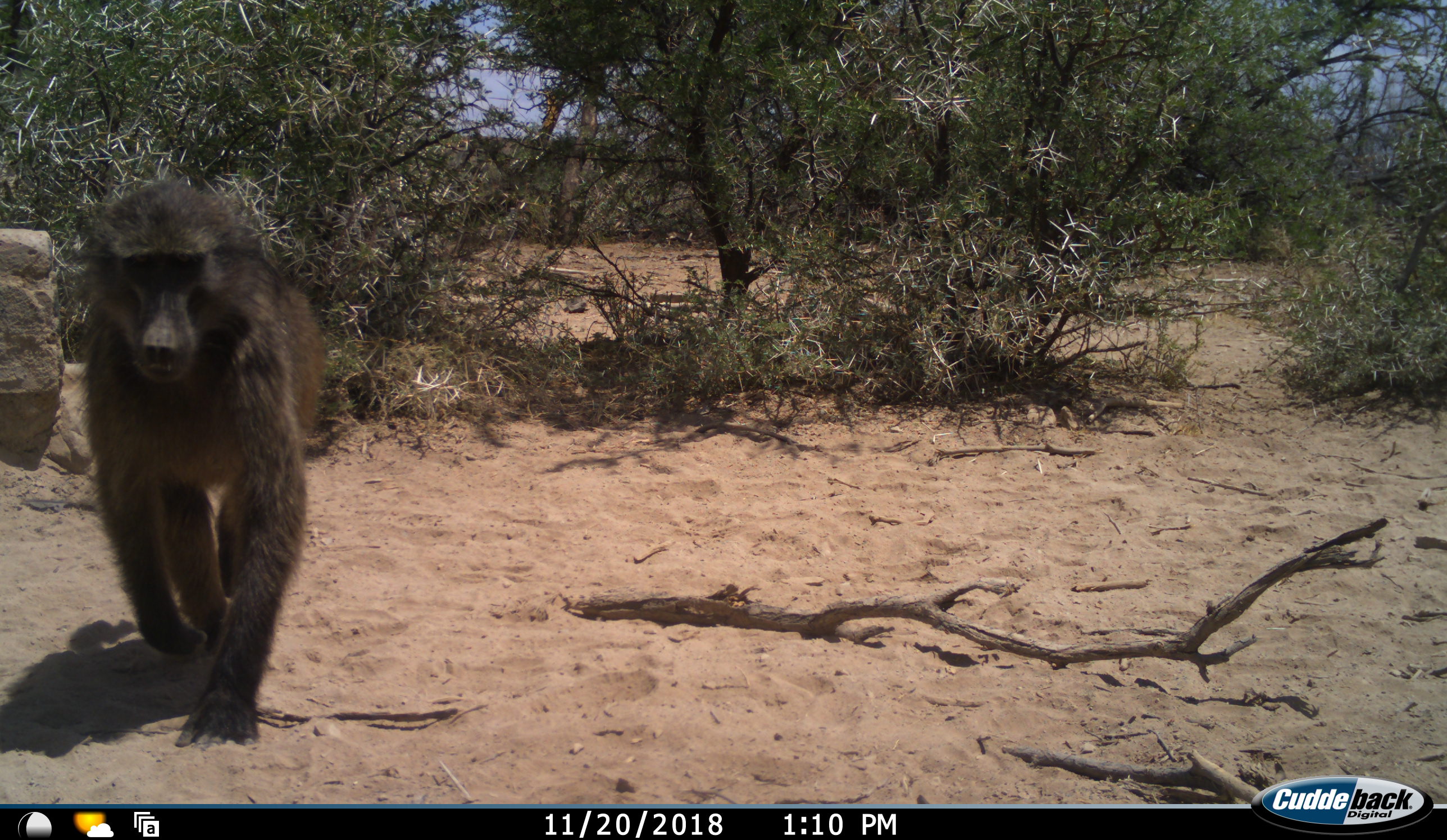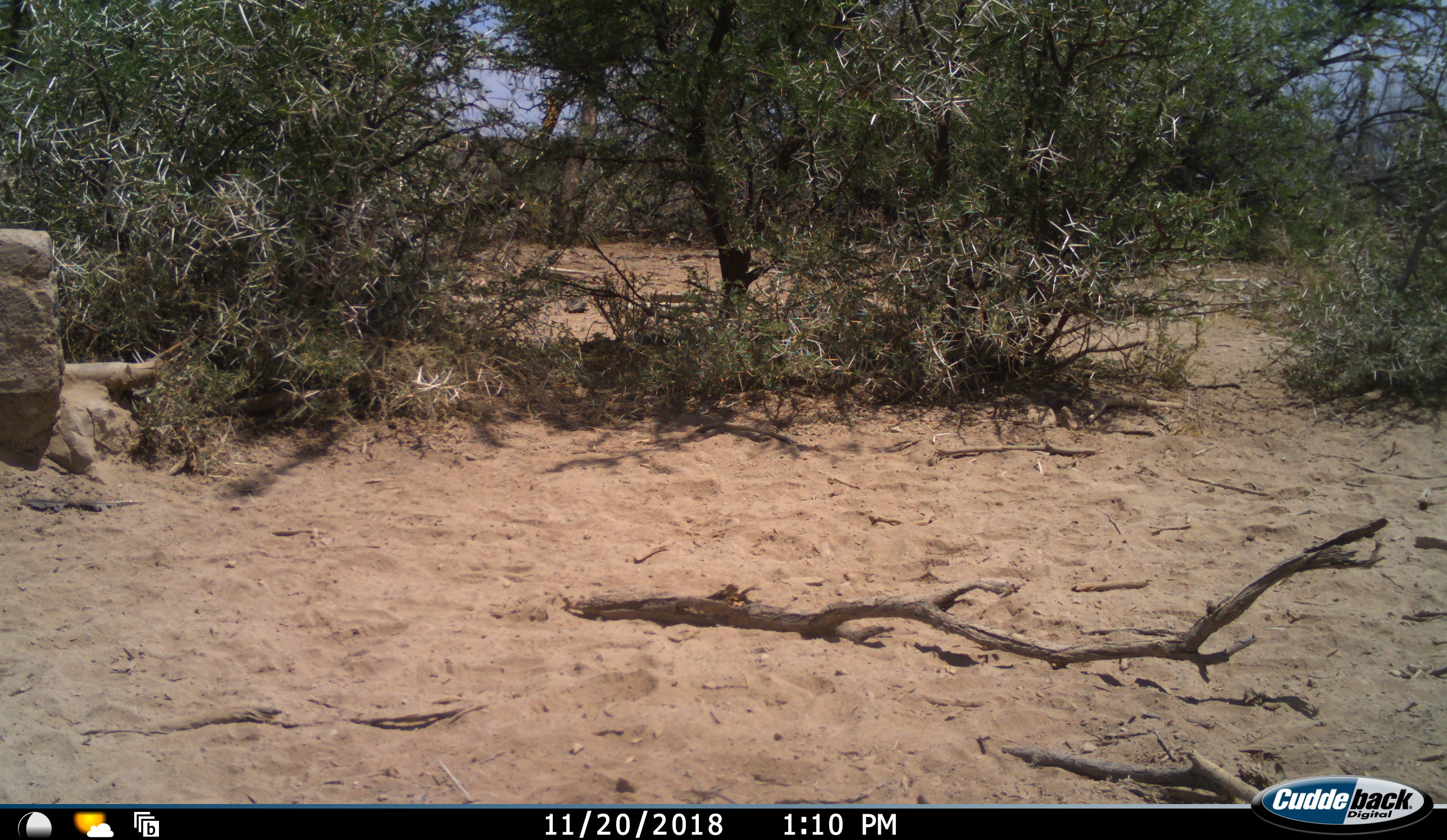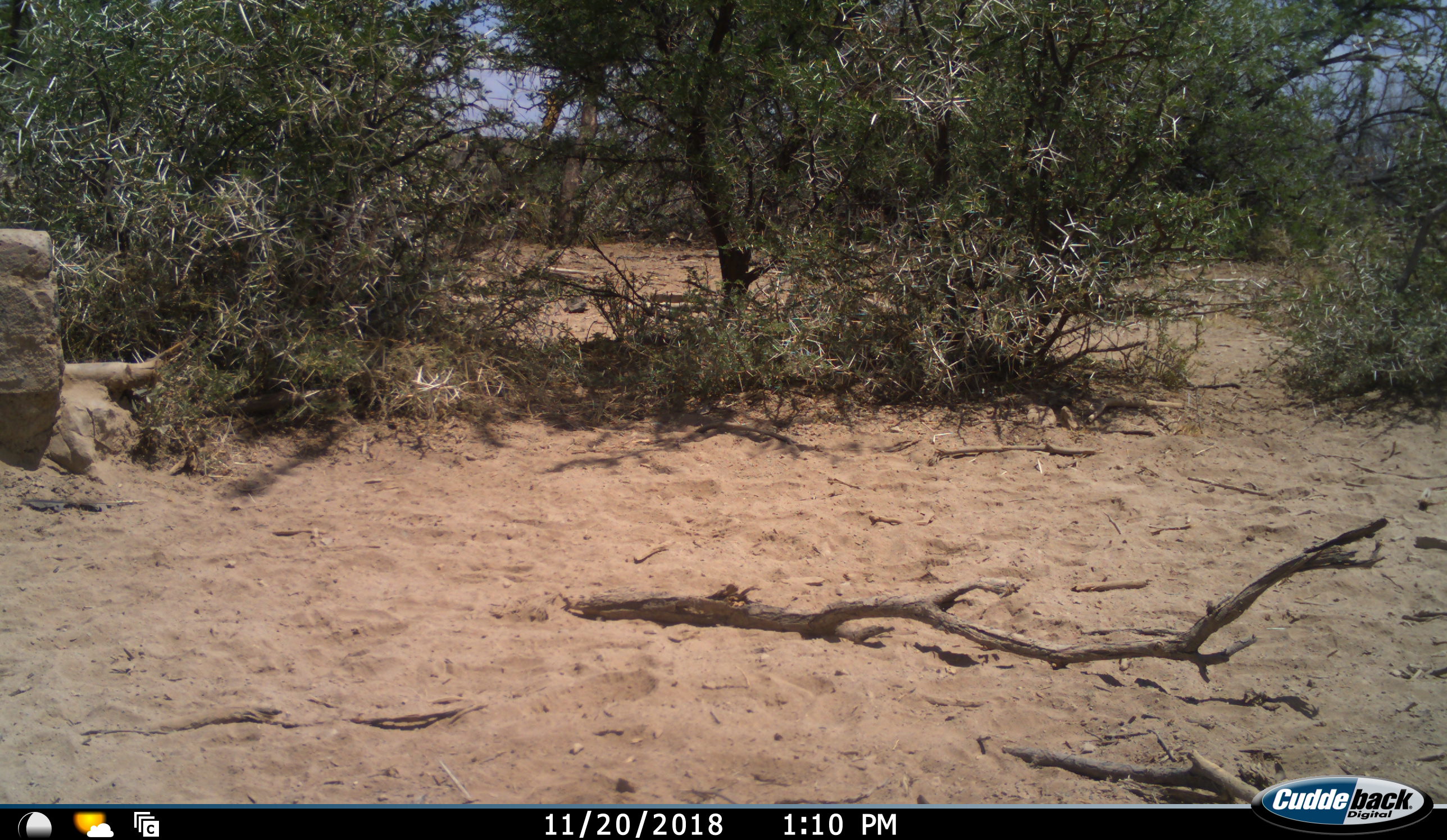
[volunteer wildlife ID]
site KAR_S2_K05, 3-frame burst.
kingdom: Animalia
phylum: Chordata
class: Mammalia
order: Primates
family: Cercopithecidae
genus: Papio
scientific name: Papio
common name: baboon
Baboon (Papio), count 1. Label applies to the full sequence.